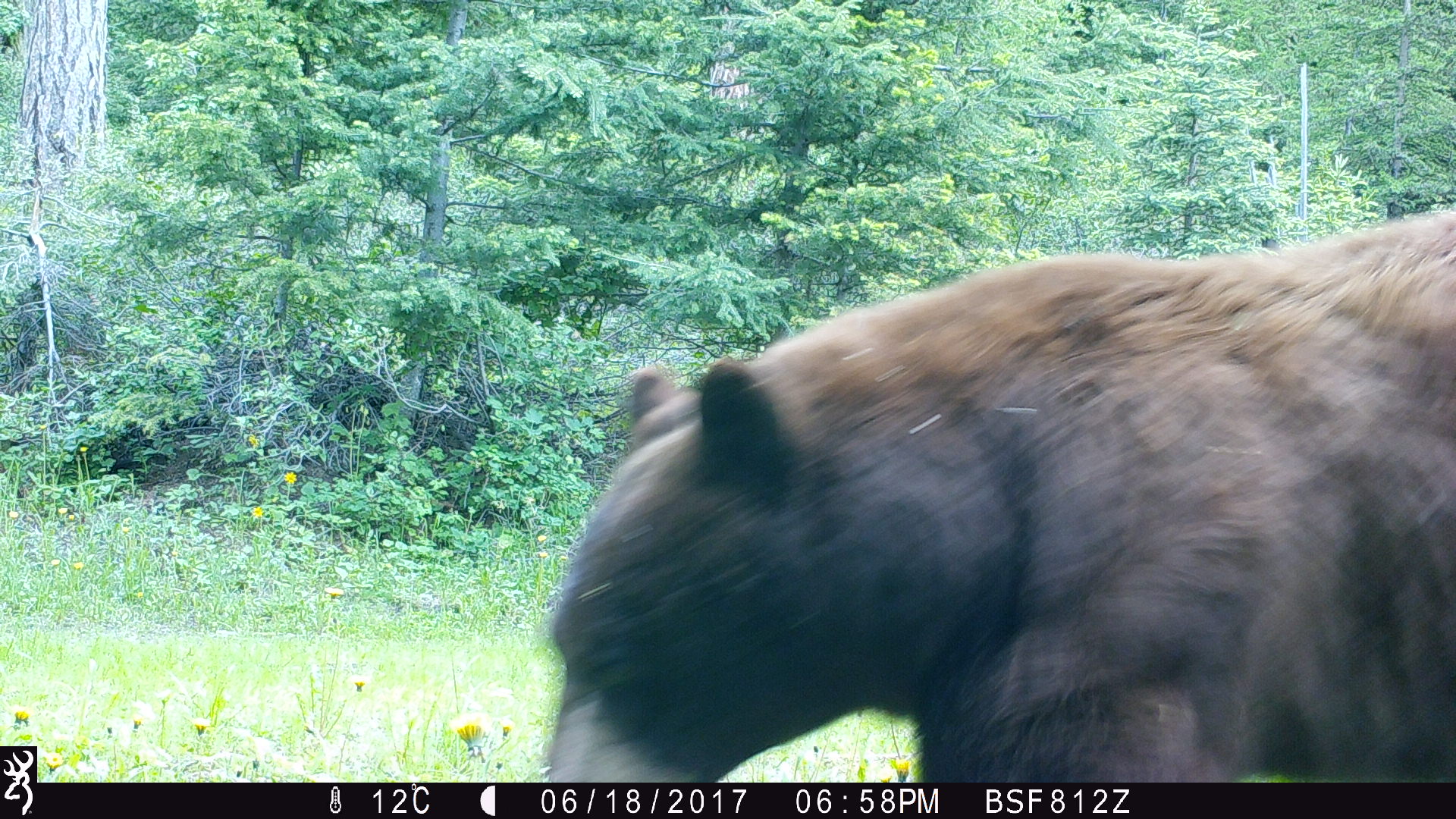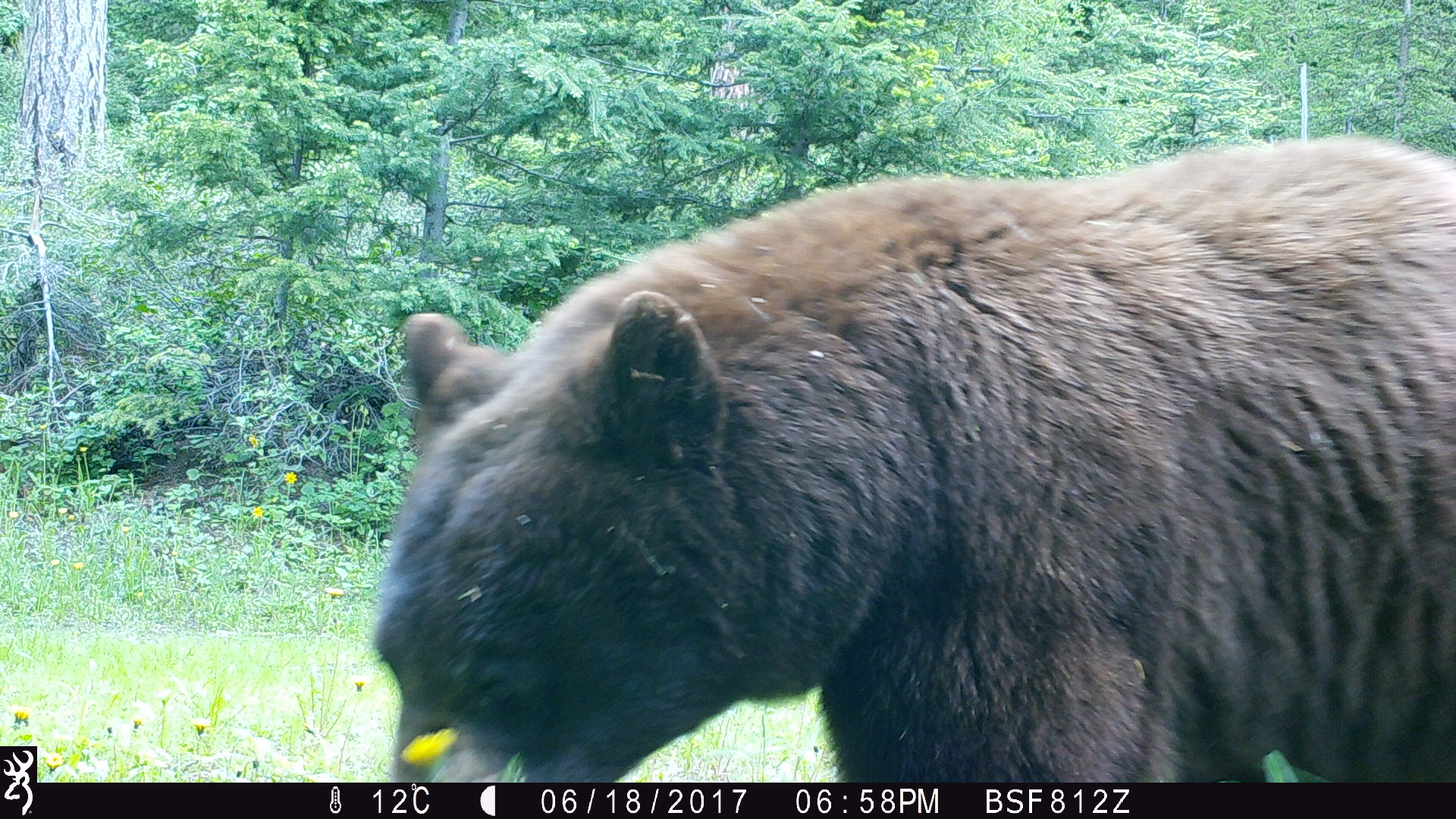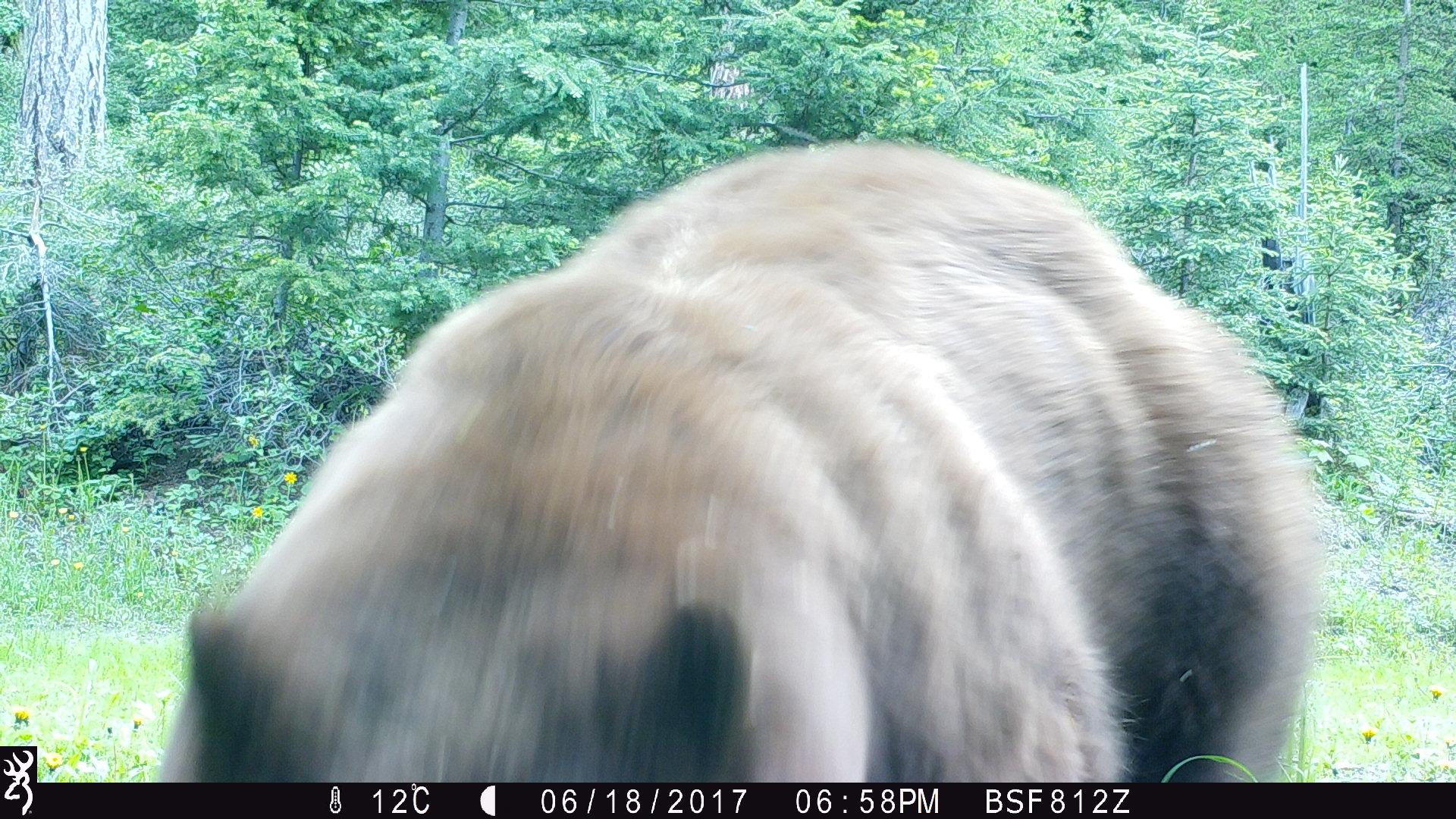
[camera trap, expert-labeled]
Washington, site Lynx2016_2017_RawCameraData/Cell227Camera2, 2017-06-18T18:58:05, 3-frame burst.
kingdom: Animalia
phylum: Chordata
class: Mammalia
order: Carnivora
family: Ursidae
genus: Ursus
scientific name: Ursus americanus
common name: american black bear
Ursus americanus (american black bear). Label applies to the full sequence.